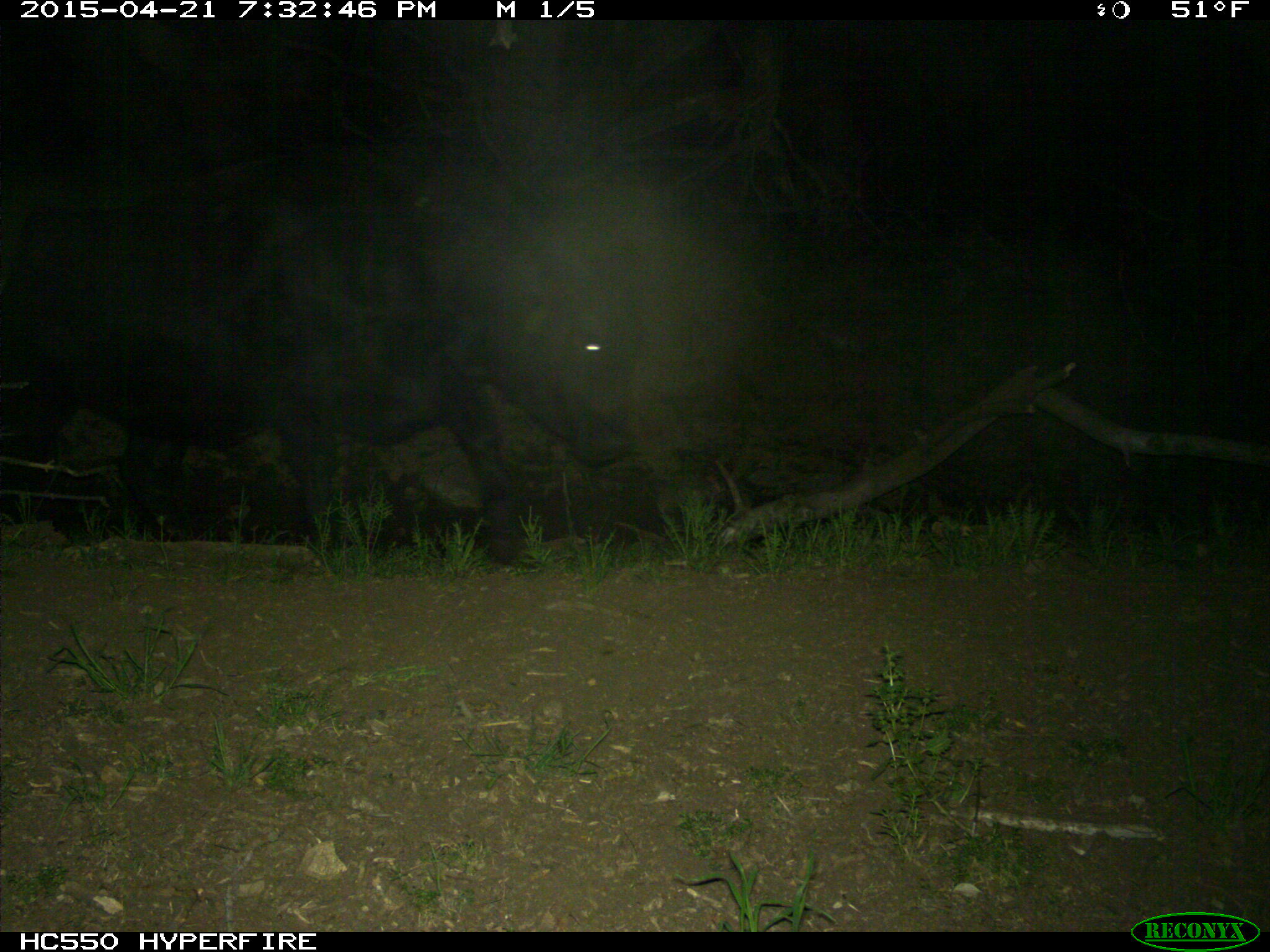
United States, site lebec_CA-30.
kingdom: Animalia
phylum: Chordata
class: Mammalia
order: Artiodactyla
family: Bovidae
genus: Bos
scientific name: Bos taurus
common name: domestic cow